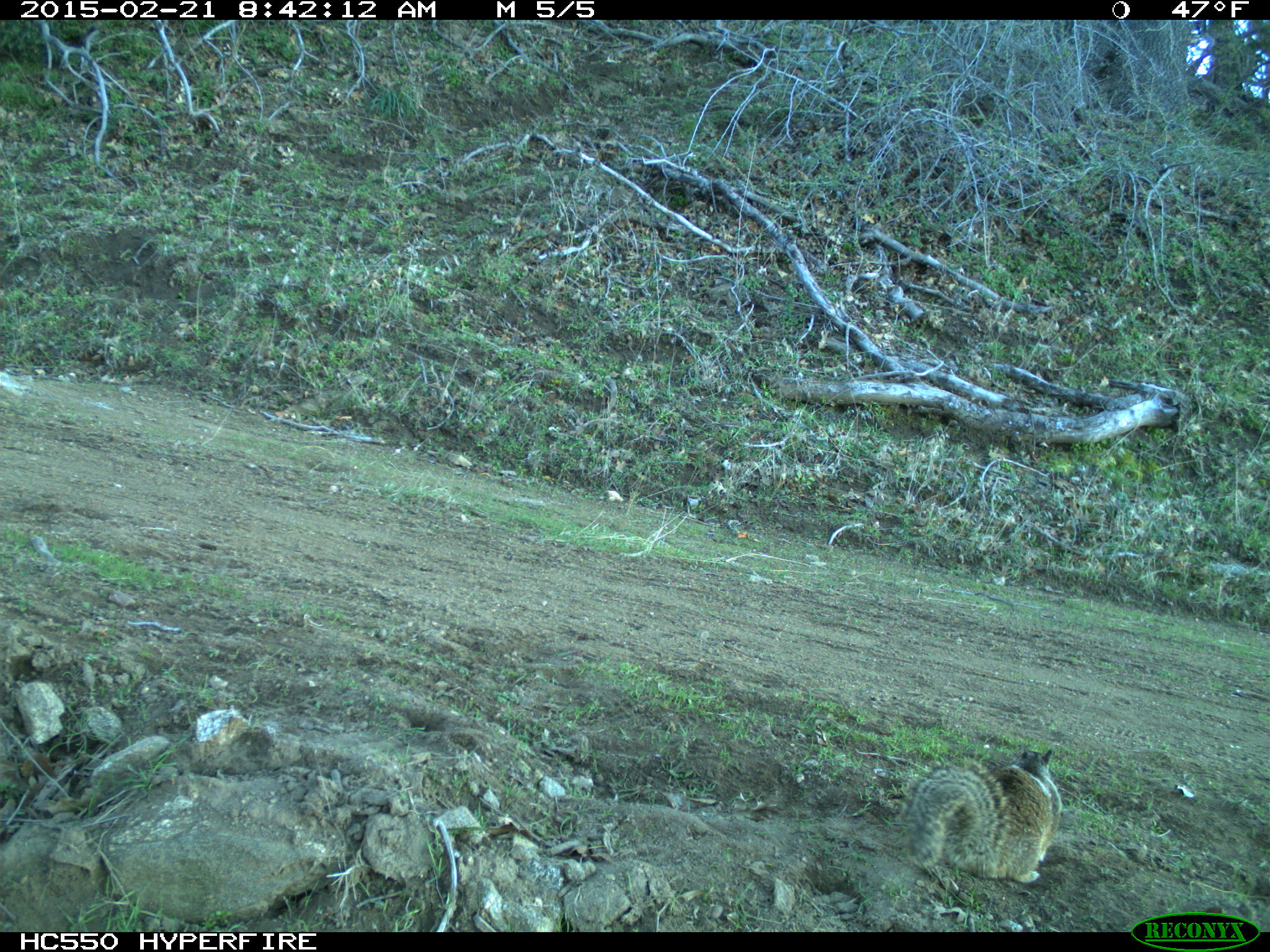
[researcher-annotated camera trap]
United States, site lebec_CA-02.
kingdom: Animalia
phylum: Chordata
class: Mammalia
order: Rodentia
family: Sciuridae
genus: Otospermophilus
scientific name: Otospermophilus beecheyi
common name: california ground squirrel